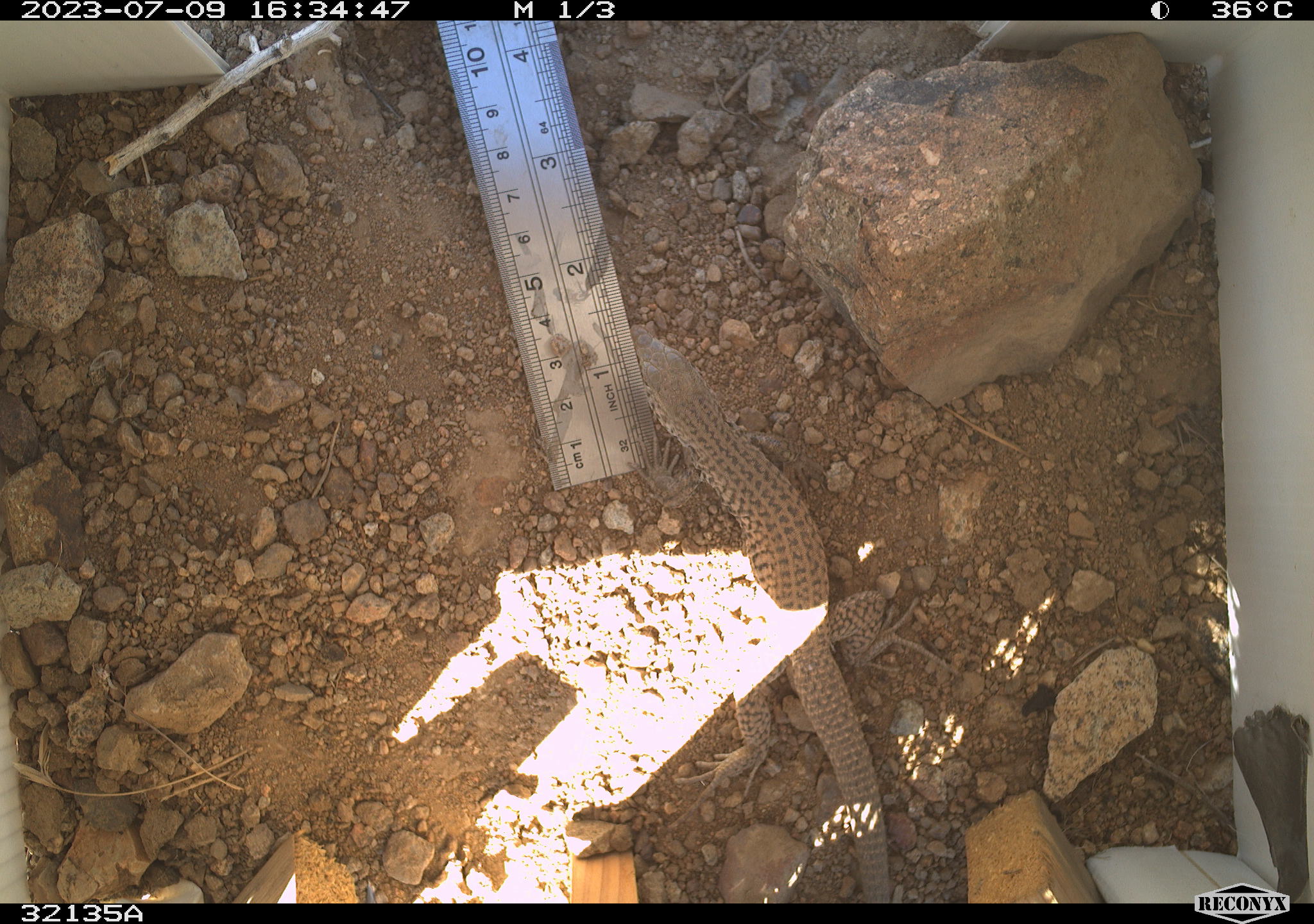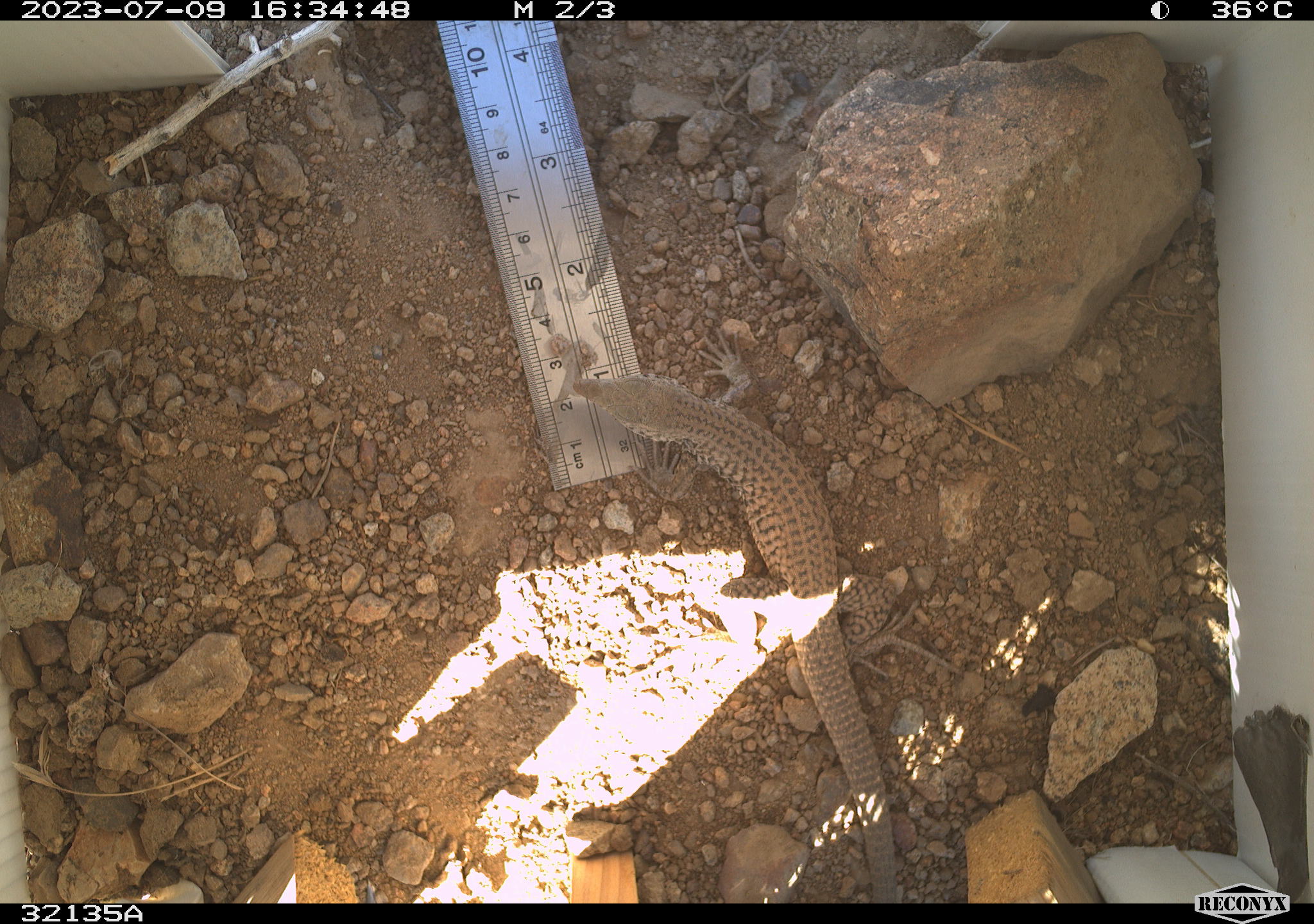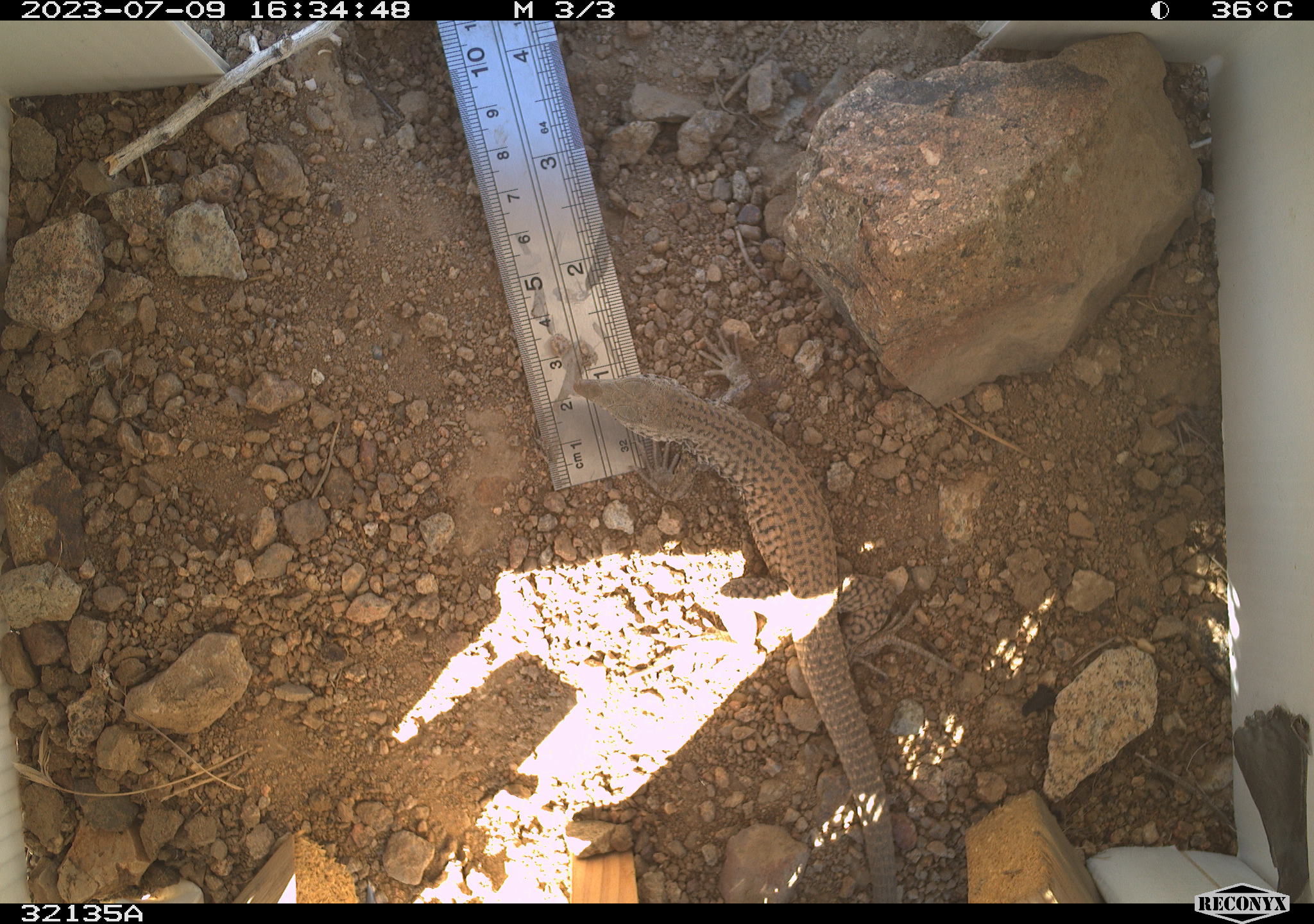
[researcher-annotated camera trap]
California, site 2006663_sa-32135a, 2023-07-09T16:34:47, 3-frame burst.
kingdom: Animalia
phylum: Chordata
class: Reptilia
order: Squamata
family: Teiidae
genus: Aspidoscelis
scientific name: Aspidoscelis tigris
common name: western whiptail